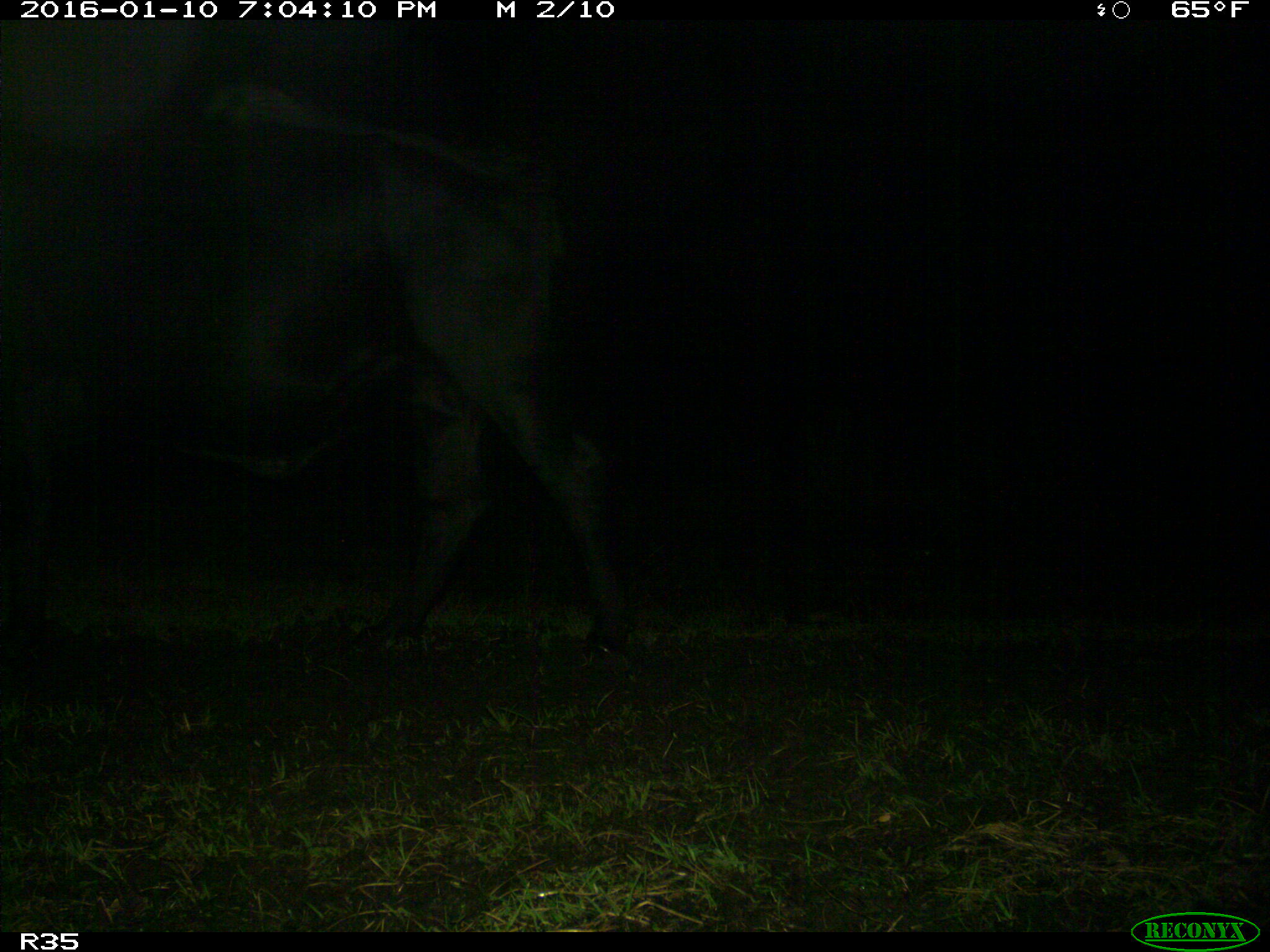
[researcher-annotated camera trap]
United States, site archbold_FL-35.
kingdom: Animalia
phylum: Chordata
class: Mammalia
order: Artiodactyla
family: Bovidae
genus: Bos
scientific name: Bos taurus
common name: domestic cow